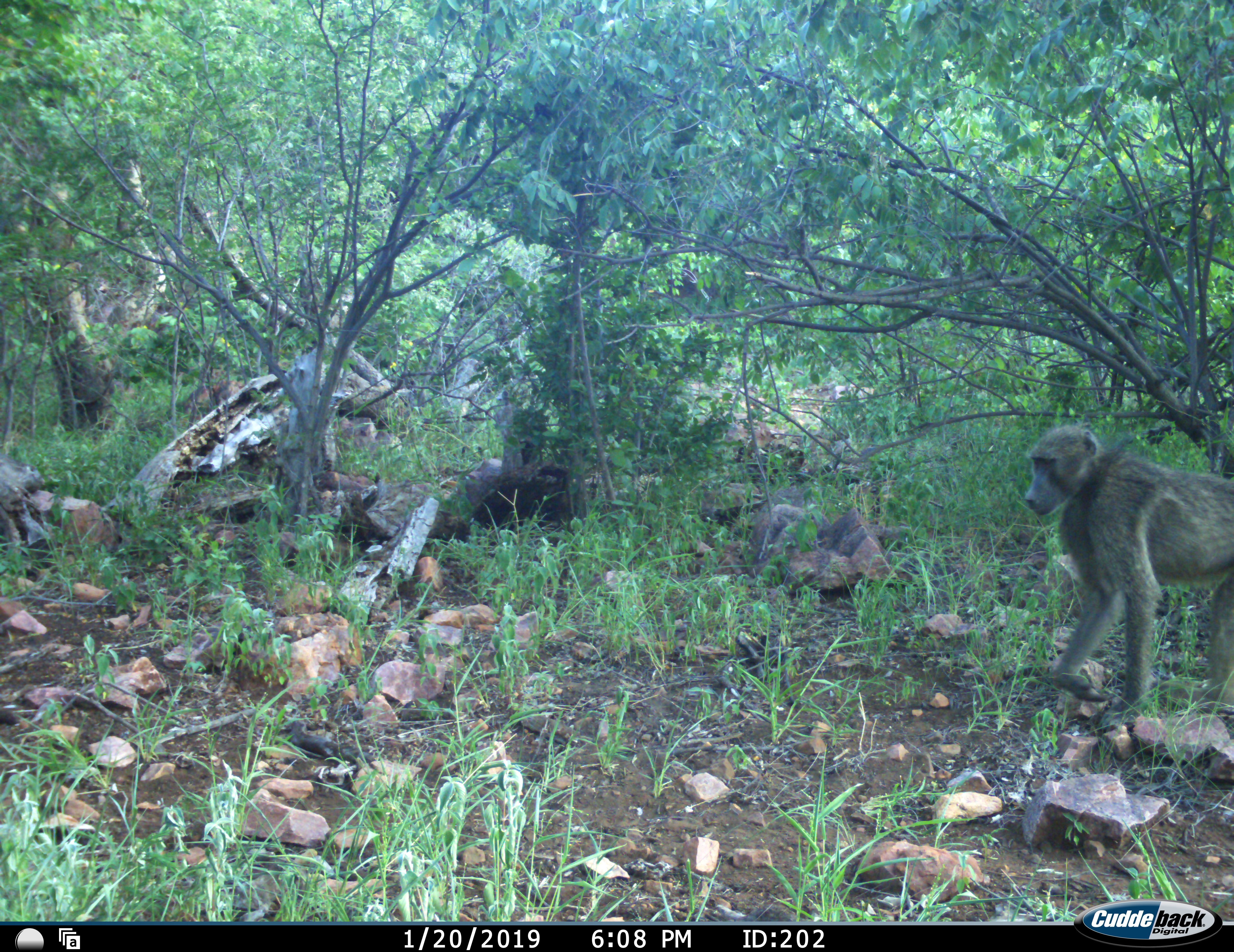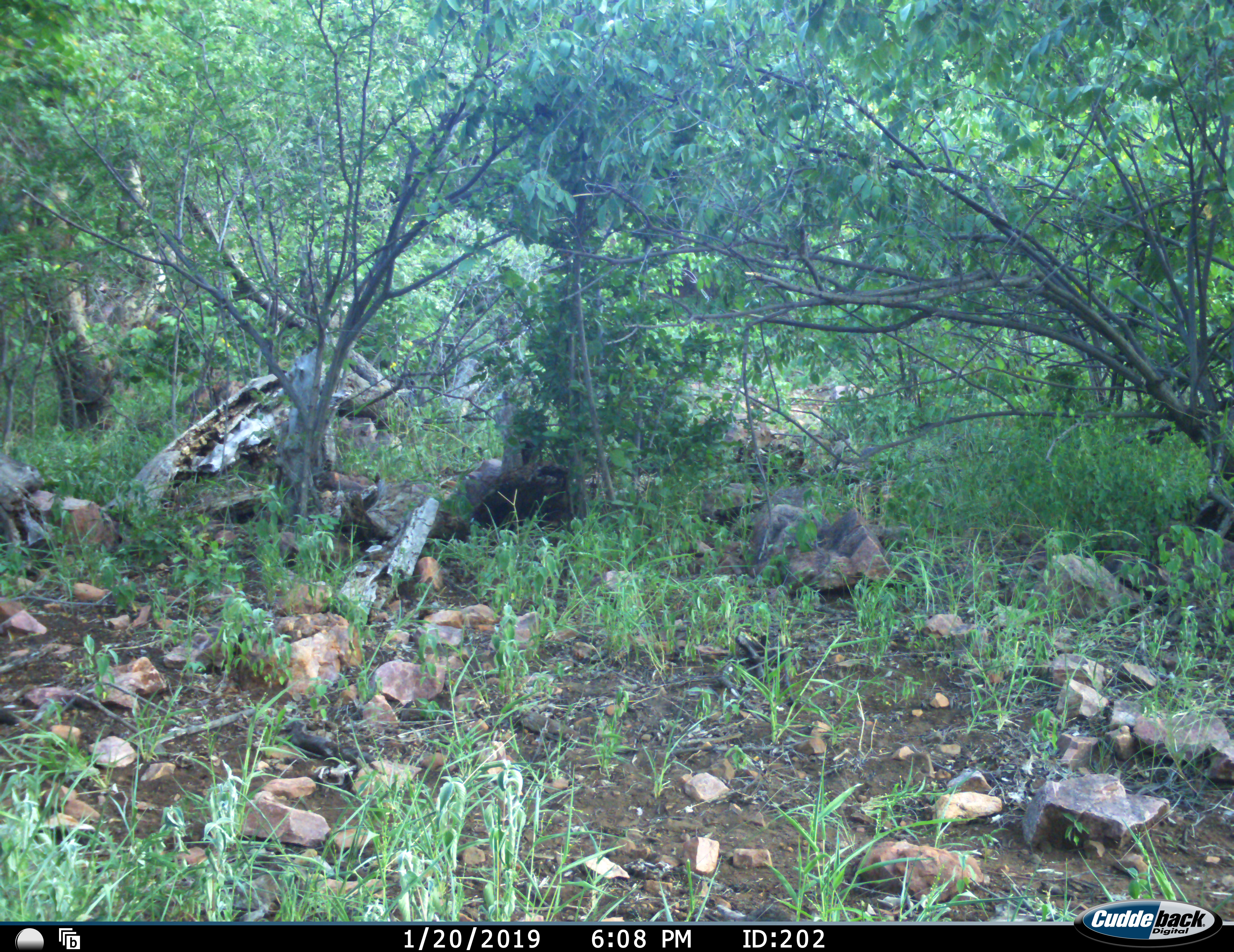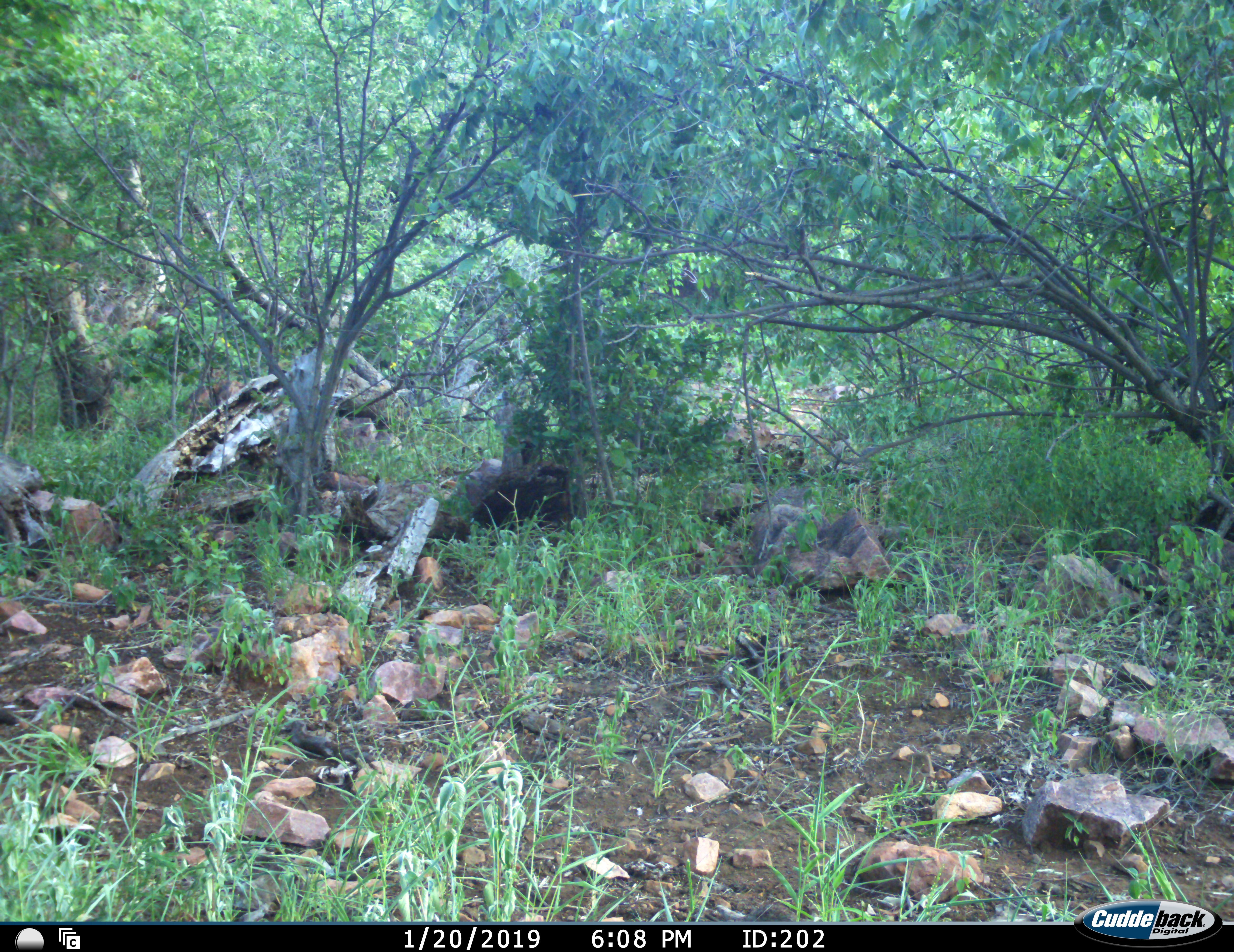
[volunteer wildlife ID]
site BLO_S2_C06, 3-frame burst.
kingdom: Animalia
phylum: Chordata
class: Mammalia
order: Primates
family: Cercopithecidae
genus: Papio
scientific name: Papio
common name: baboon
Baboon (Papio), count 1. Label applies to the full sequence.